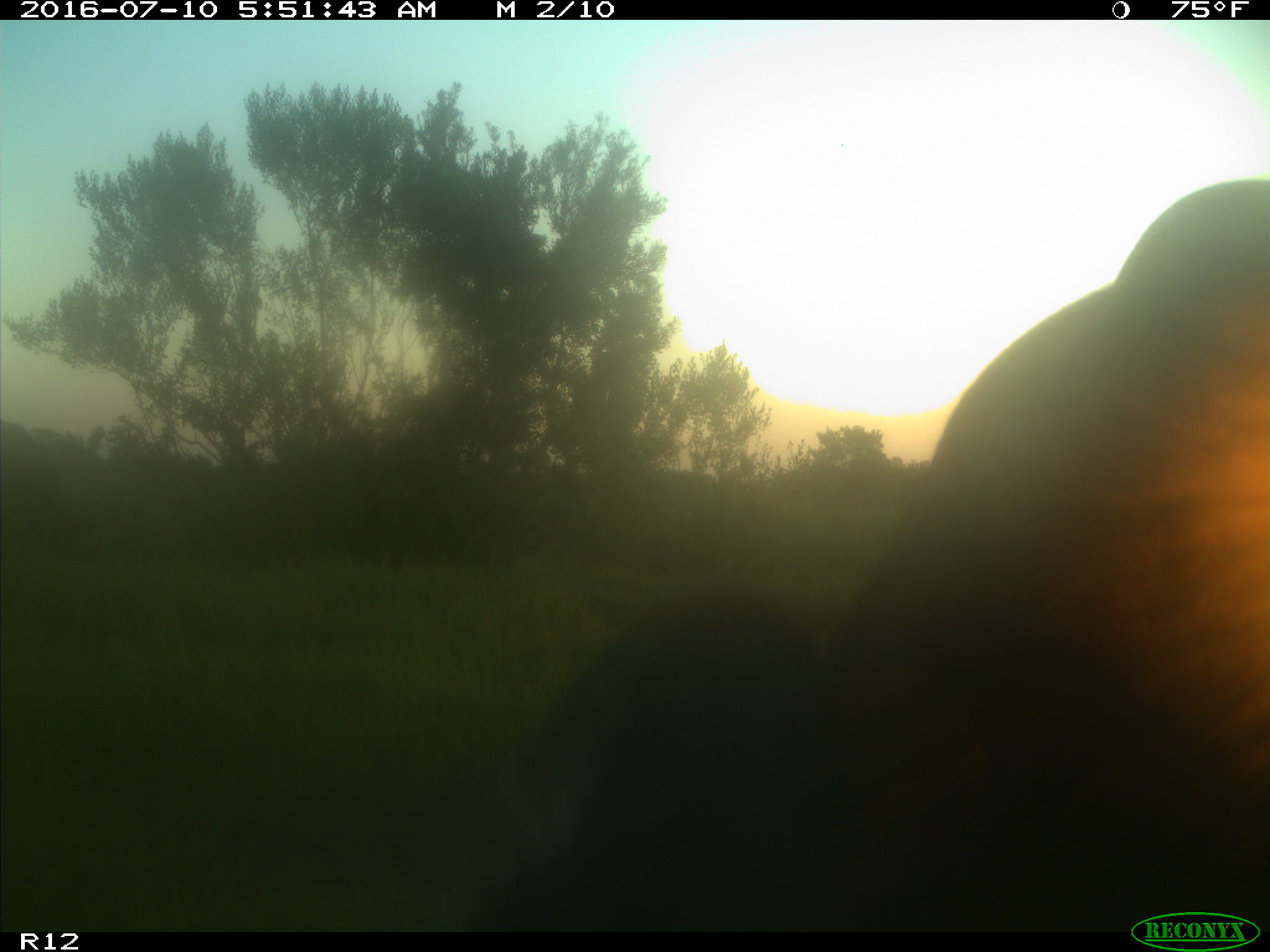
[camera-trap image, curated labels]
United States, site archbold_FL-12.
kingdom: Animalia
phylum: Chordata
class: Mammalia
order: Artiodactyla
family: Bovidae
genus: Bos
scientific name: Bos taurus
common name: domestic cow